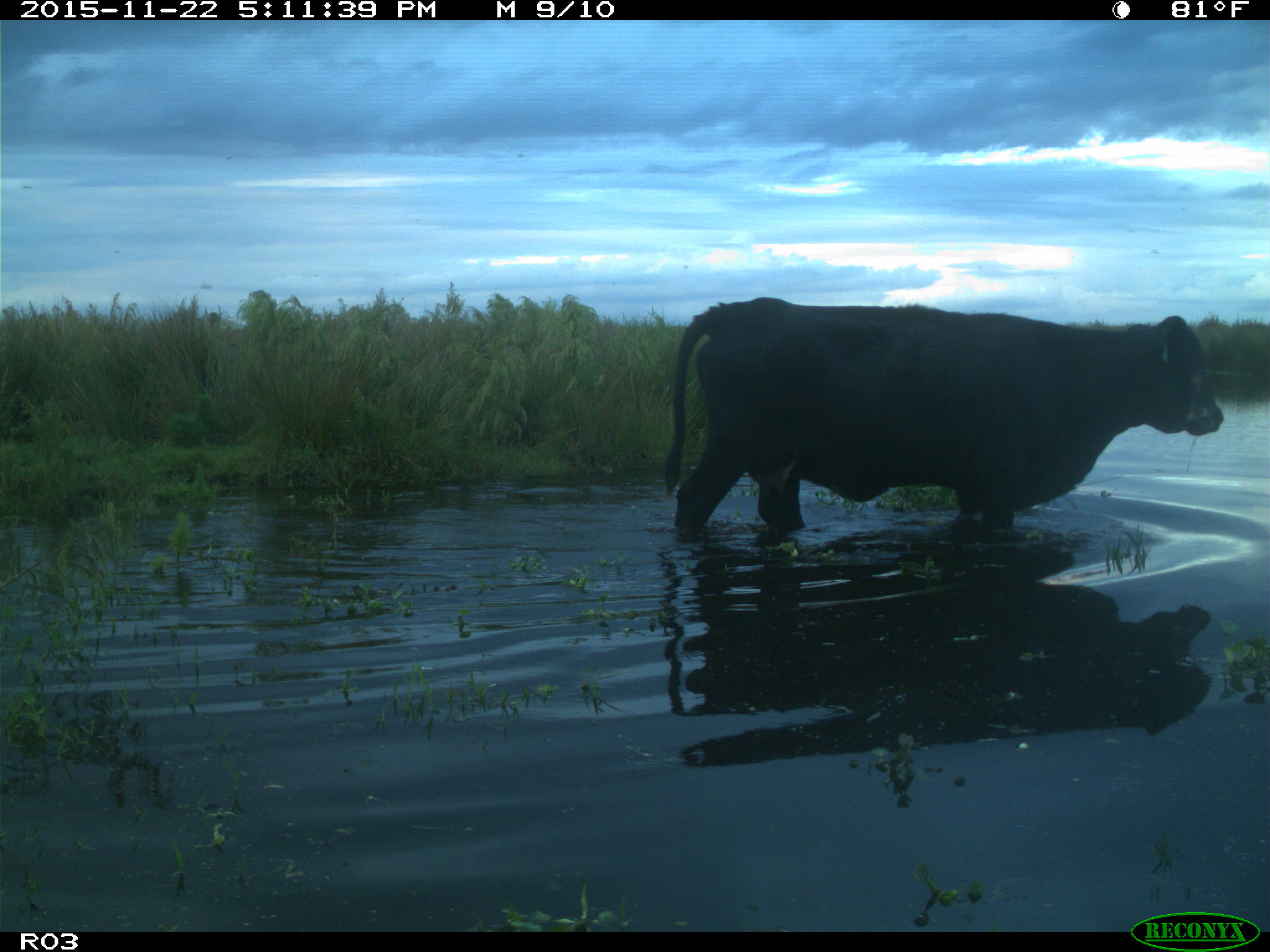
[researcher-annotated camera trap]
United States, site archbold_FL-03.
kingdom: Animalia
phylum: Chordata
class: Mammalia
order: Artiodactyla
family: Bovidae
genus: Bos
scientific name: Bos taurus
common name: domestic cow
Bos taurus (domestic cow).